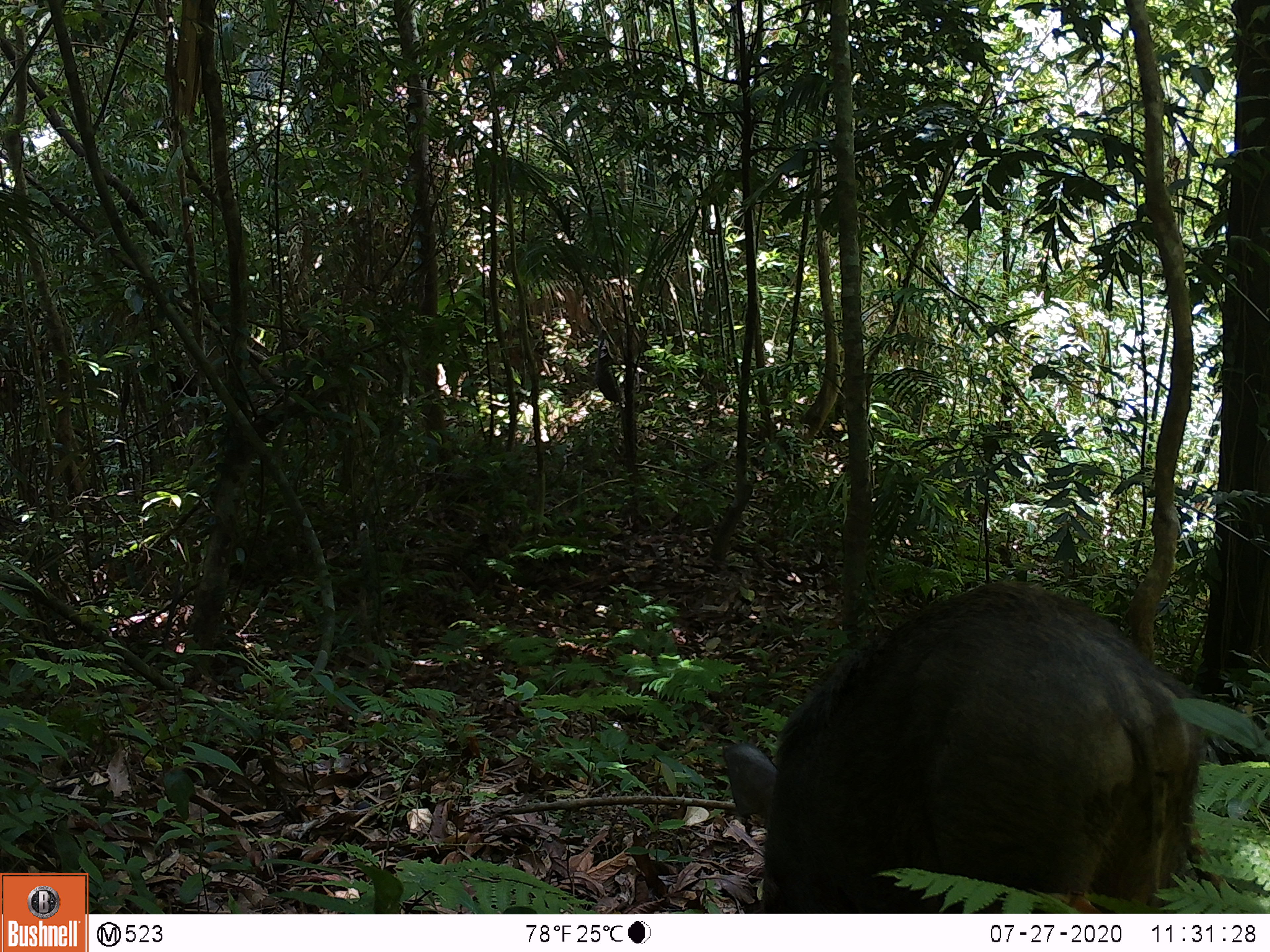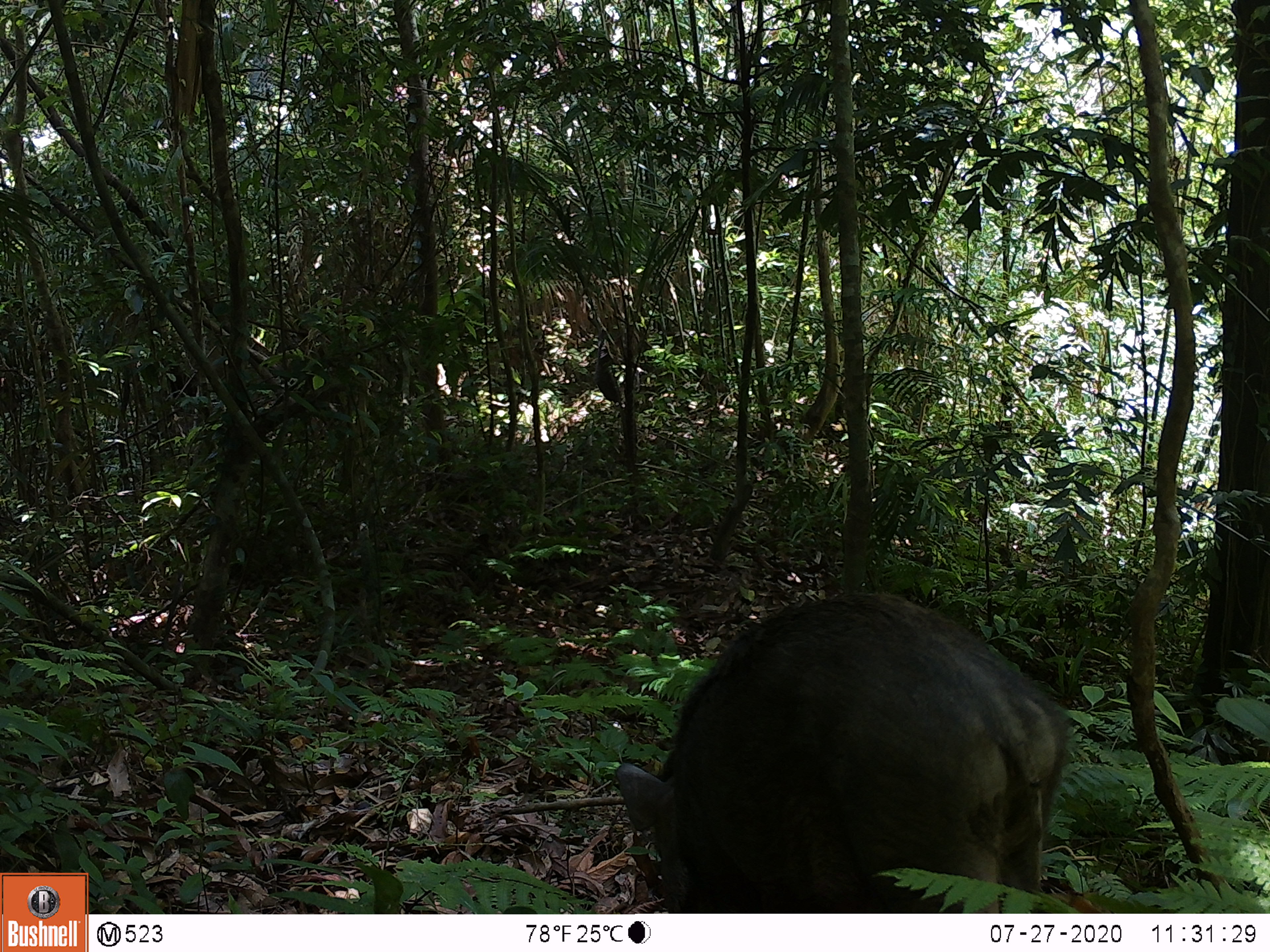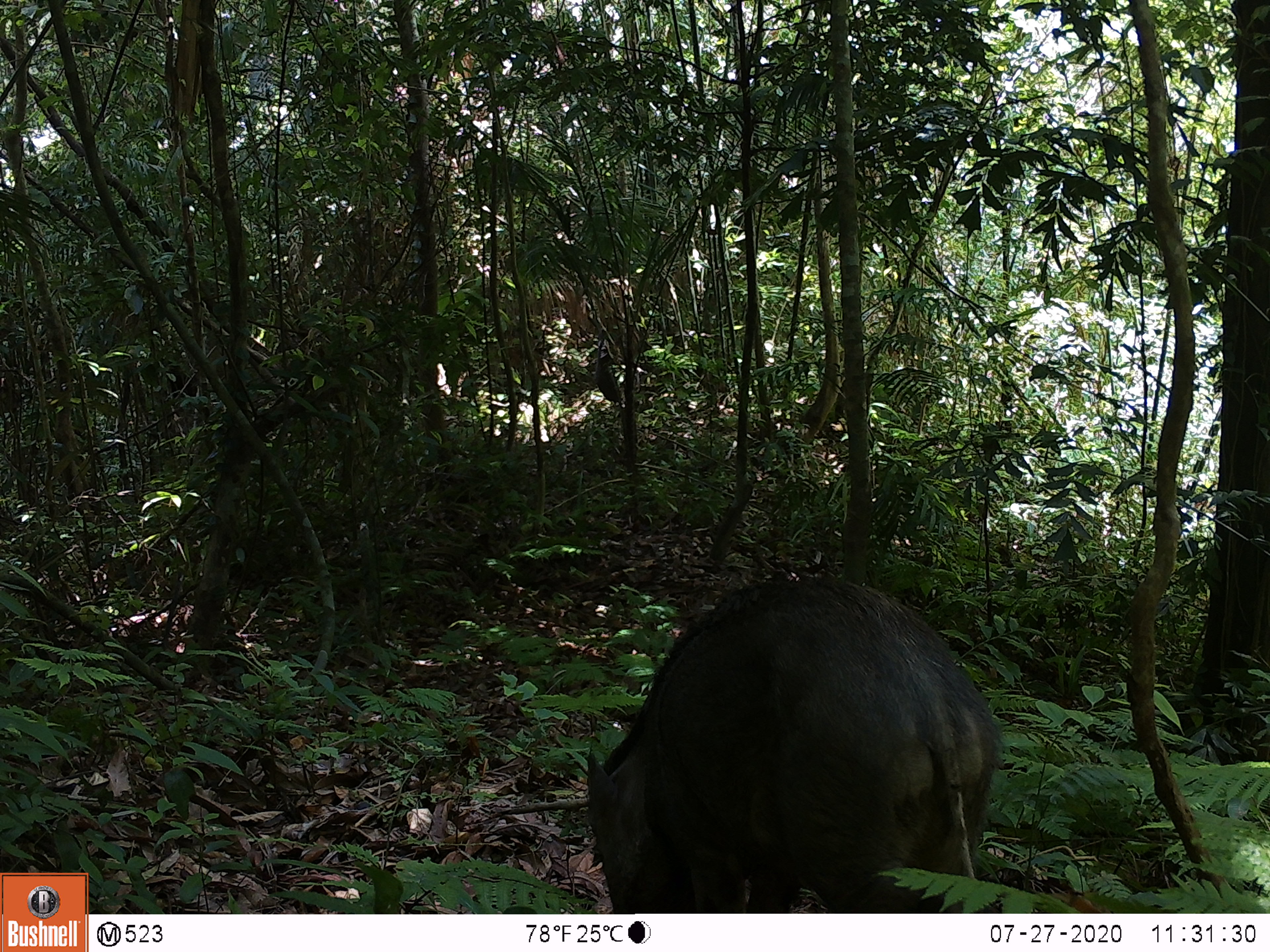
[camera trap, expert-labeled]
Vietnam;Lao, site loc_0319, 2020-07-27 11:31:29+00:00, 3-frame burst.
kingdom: Animalia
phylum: Chordata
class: Mammalia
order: Artiodactyla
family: Suidae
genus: Sus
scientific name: Sus scrofa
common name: eurasian wild pig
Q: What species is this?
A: Eurasian wild pig (Sus scrofa).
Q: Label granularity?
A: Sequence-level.